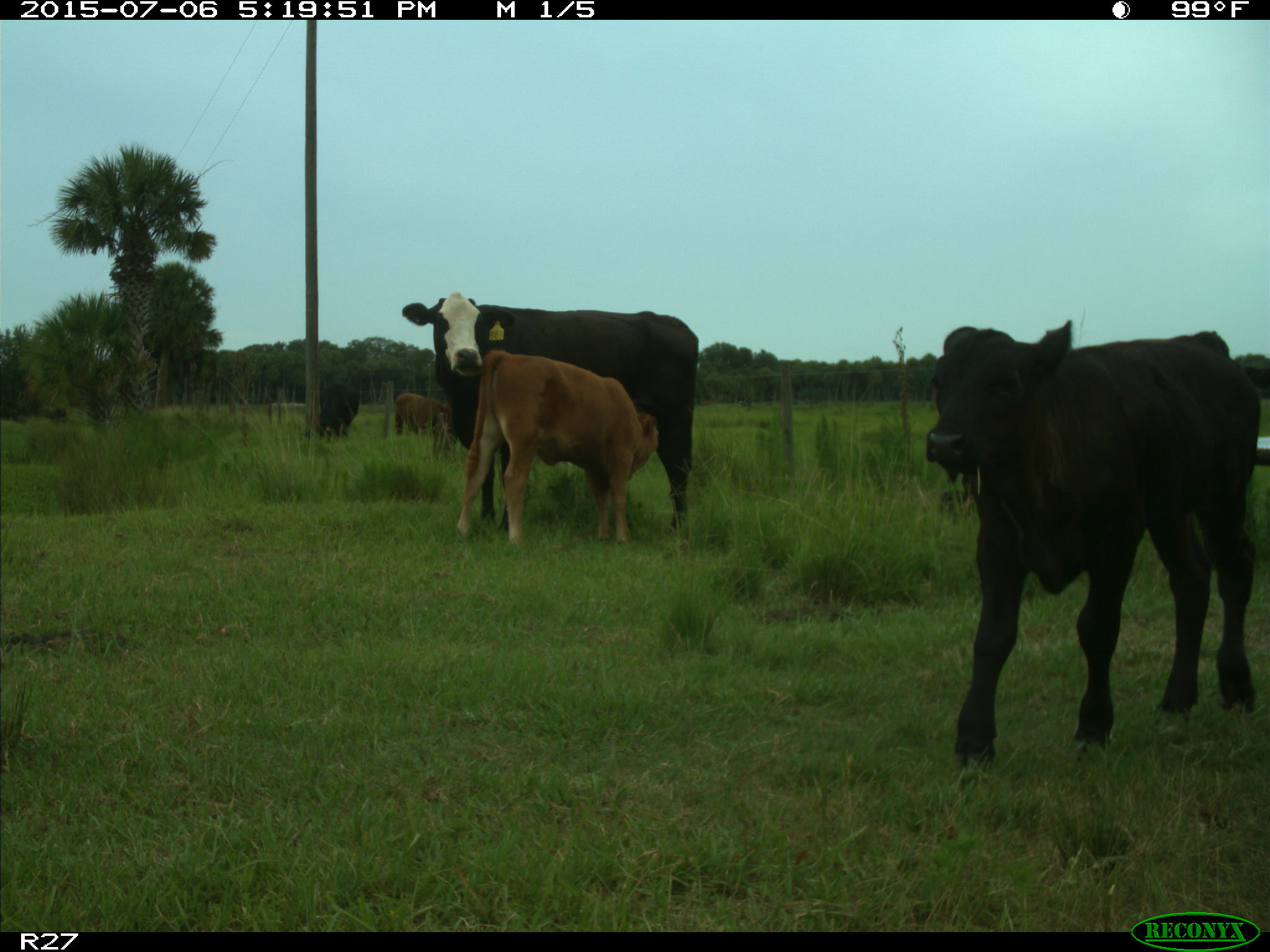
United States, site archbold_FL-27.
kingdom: Animalia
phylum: Chordata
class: Mammalia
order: Artiodactyla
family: Bovidae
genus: Bos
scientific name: Bos taurus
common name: domestic cow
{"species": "Bos taurus (domestic cow)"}